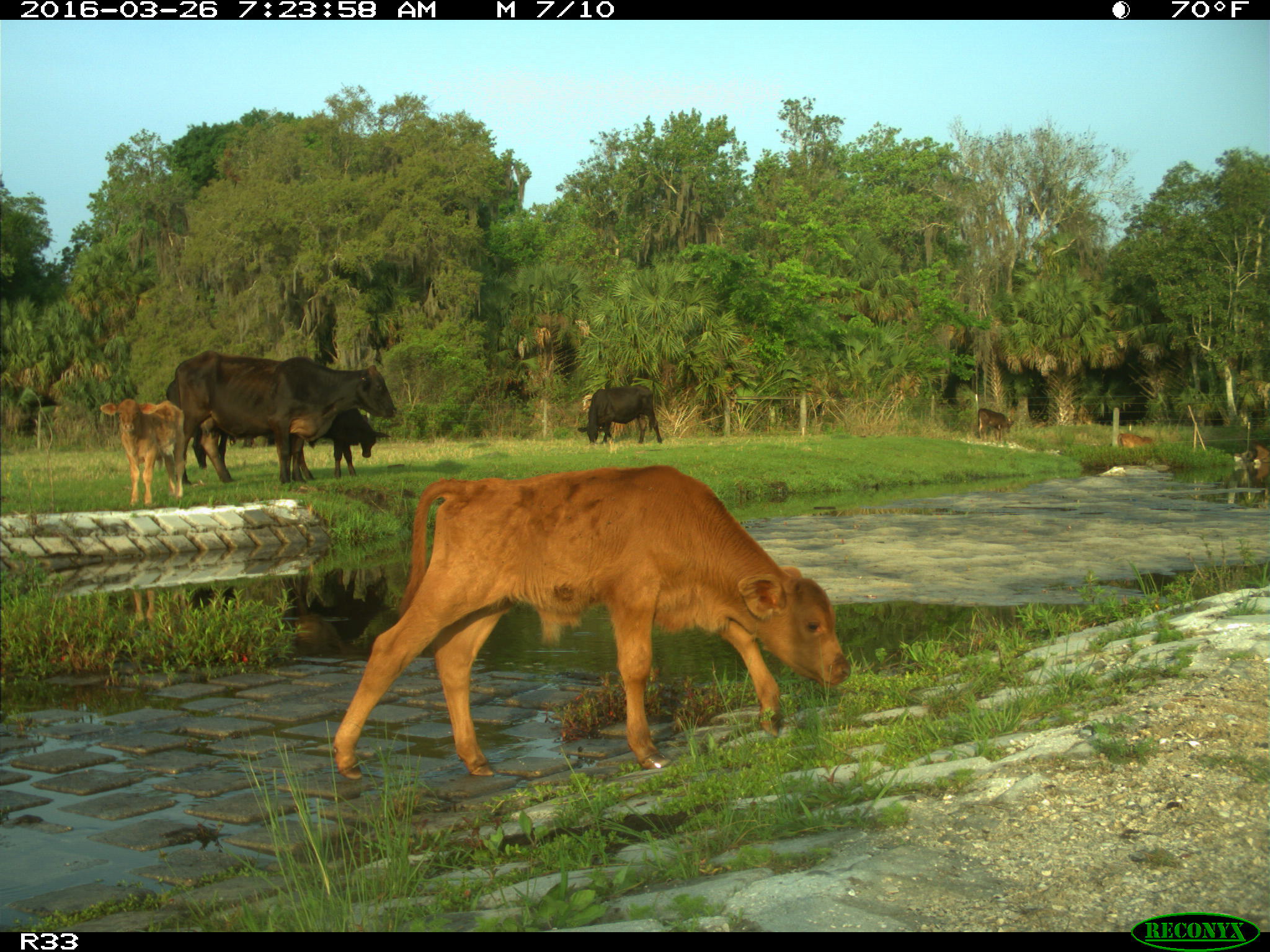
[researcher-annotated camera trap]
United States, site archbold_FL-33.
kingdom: Animalia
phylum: Chordata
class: Mammalia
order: Artiodactyla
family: Bovidae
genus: Bos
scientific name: Bos taurus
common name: domestic cow